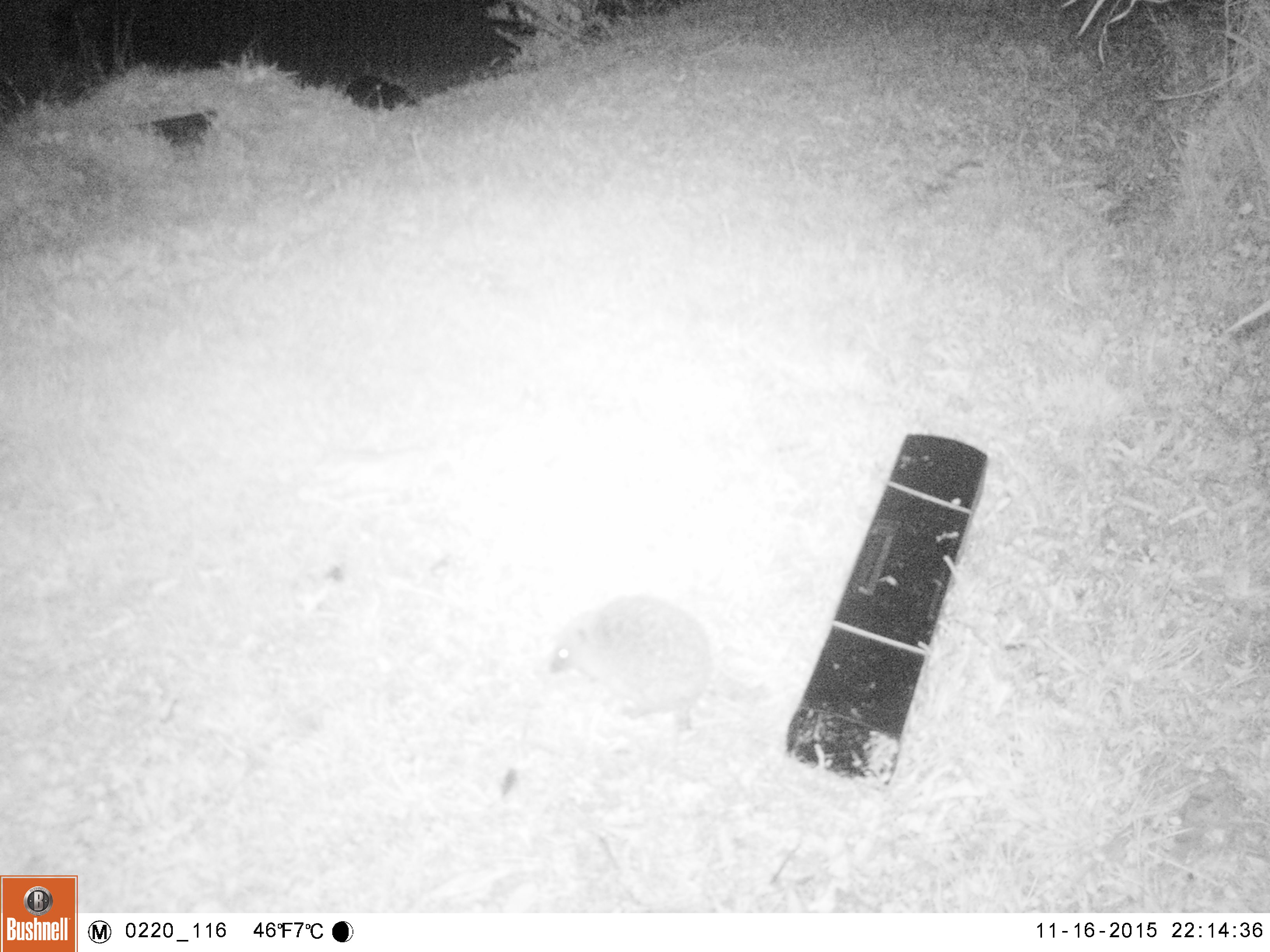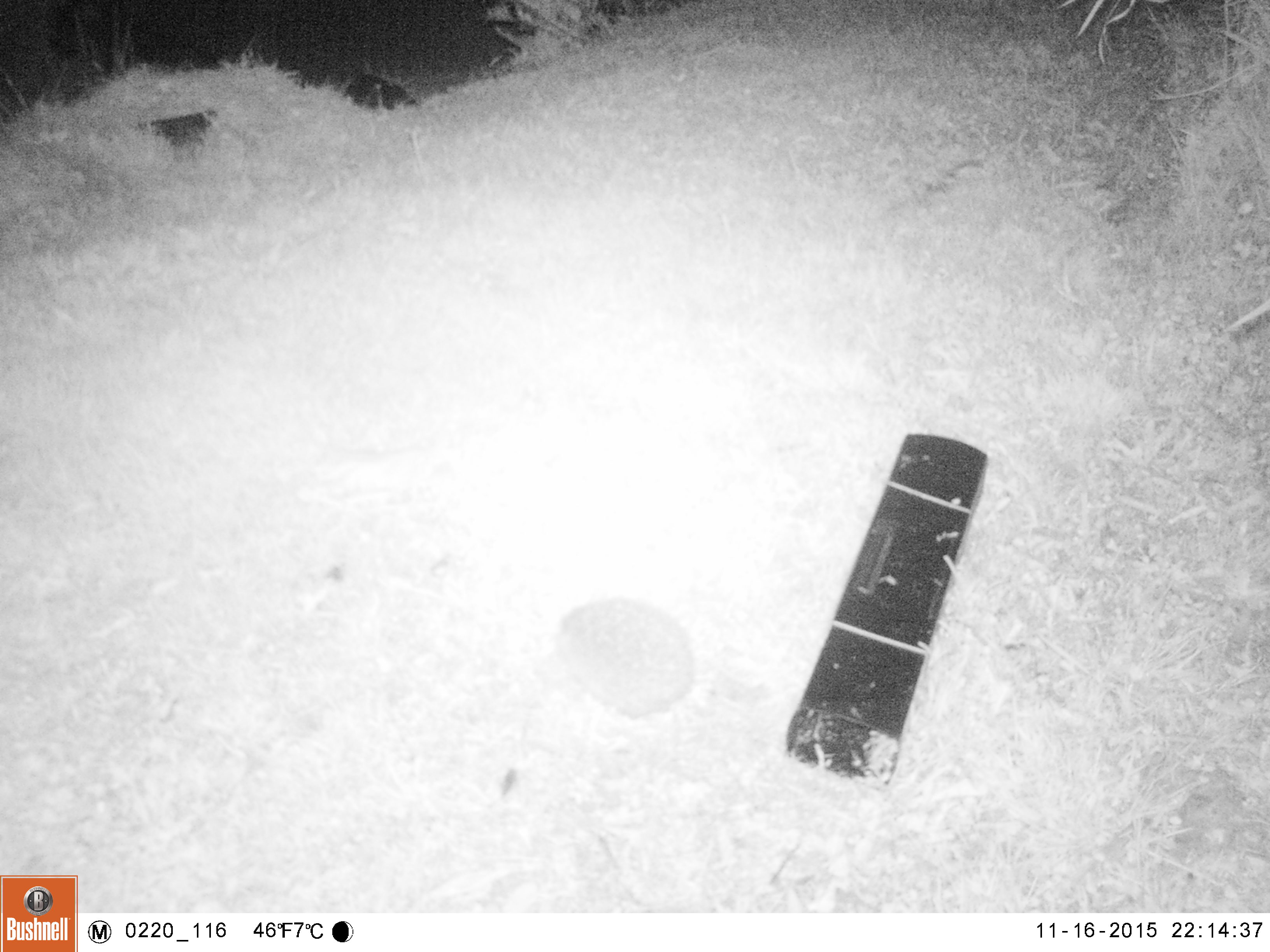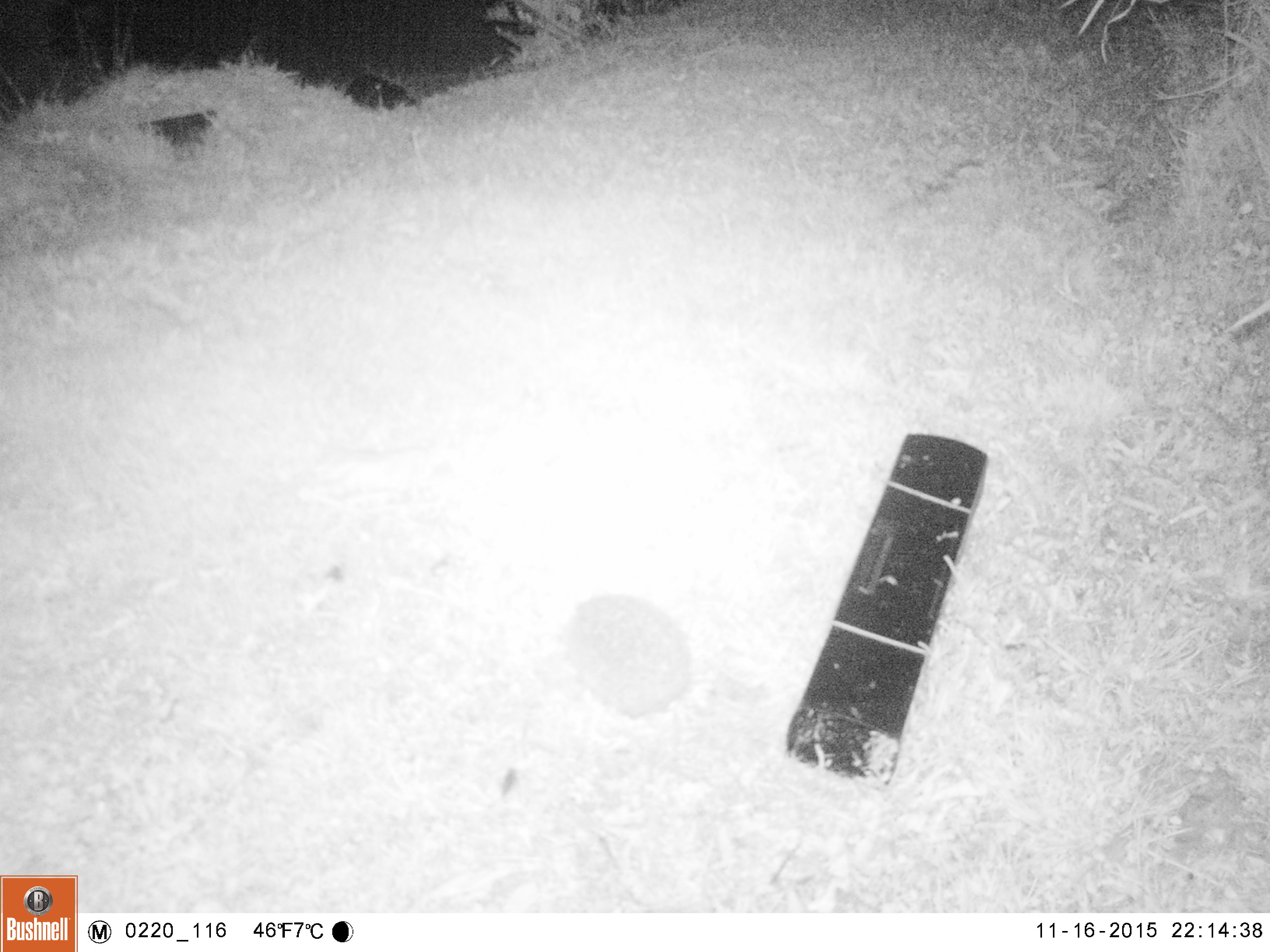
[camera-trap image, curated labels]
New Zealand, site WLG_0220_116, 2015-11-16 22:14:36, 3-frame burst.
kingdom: Animalia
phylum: Chordata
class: Mammalia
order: Eulipotyphla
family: Erinaceidae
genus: Erinaceus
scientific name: Erinaceus europaeus europaeus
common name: european hedgehog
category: hedgehog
Hedgehog (european hedgehog) (Erinaceus europaeus europaeus).